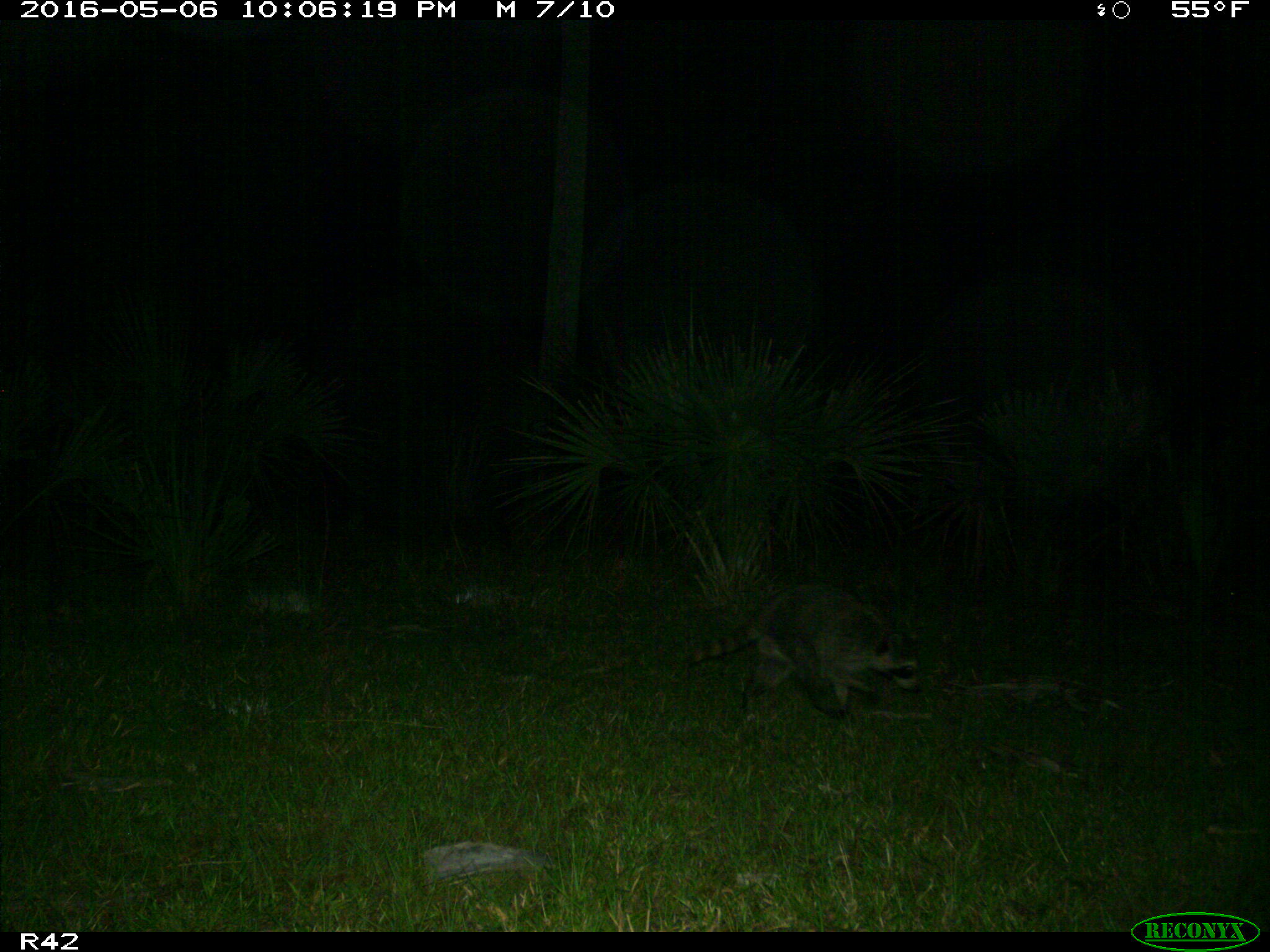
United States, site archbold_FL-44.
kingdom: Animalia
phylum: Chordata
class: Mammalia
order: Carnivora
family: Procyonidae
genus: Procyon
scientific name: Procyon lotor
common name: common raccoon